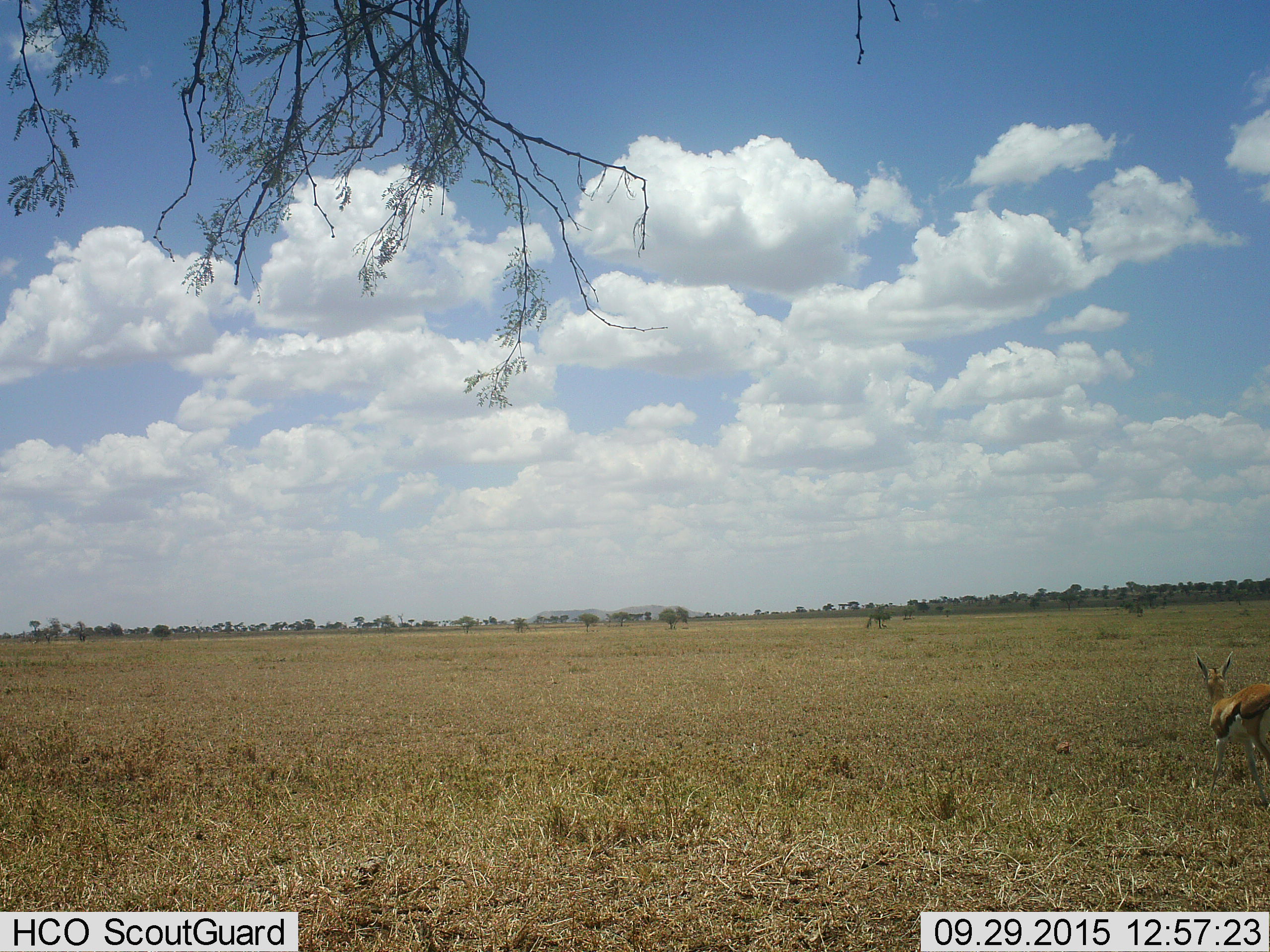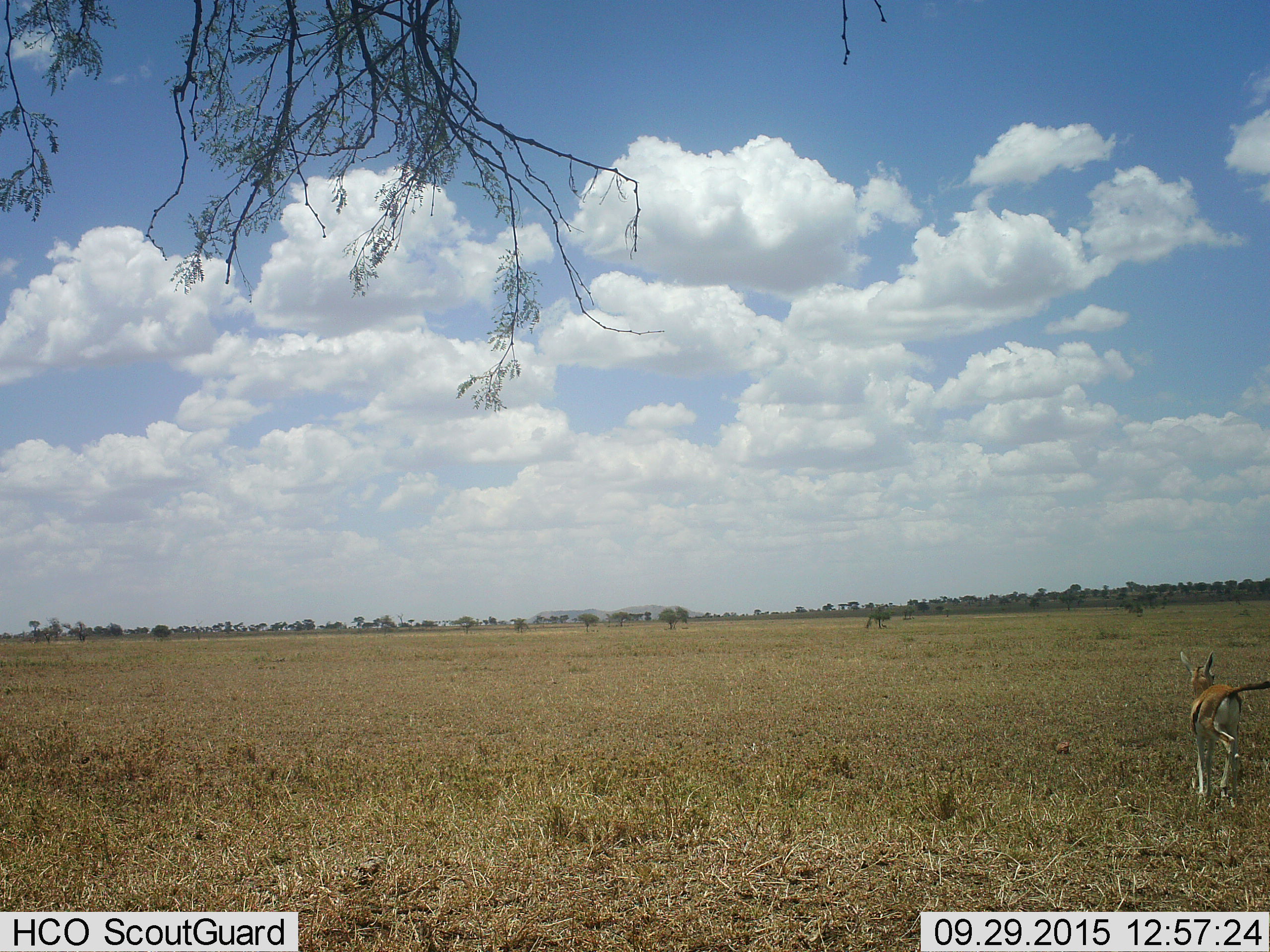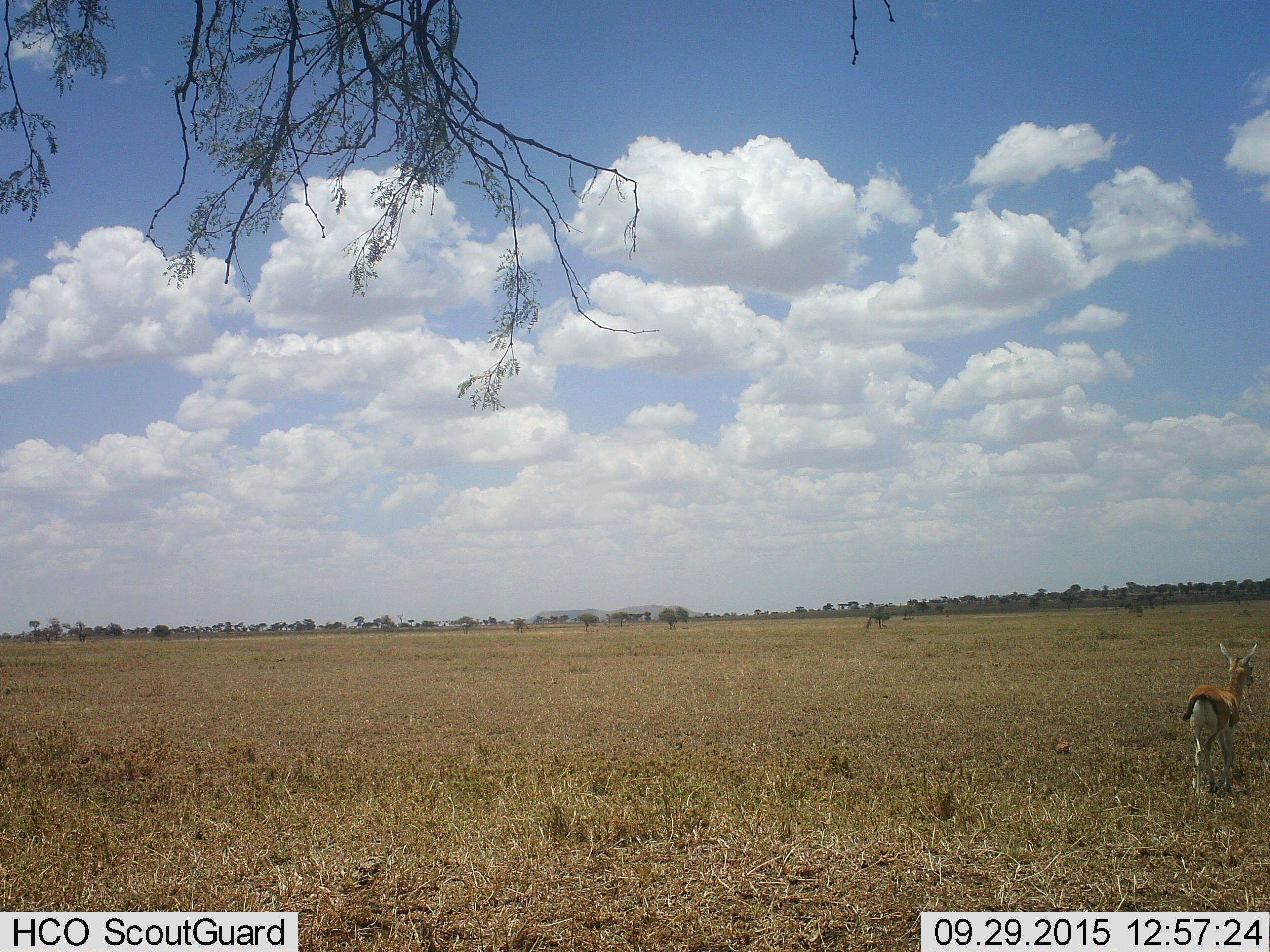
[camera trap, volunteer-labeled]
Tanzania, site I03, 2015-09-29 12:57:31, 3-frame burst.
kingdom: Animalia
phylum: Chordata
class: Mammalia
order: Artiodactyla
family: Bovidae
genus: Eudorcas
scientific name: Eudorcas thomsonii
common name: thomson's gazelle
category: gazellethomsons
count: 1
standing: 22%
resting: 0%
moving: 78%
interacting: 0%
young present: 22%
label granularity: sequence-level